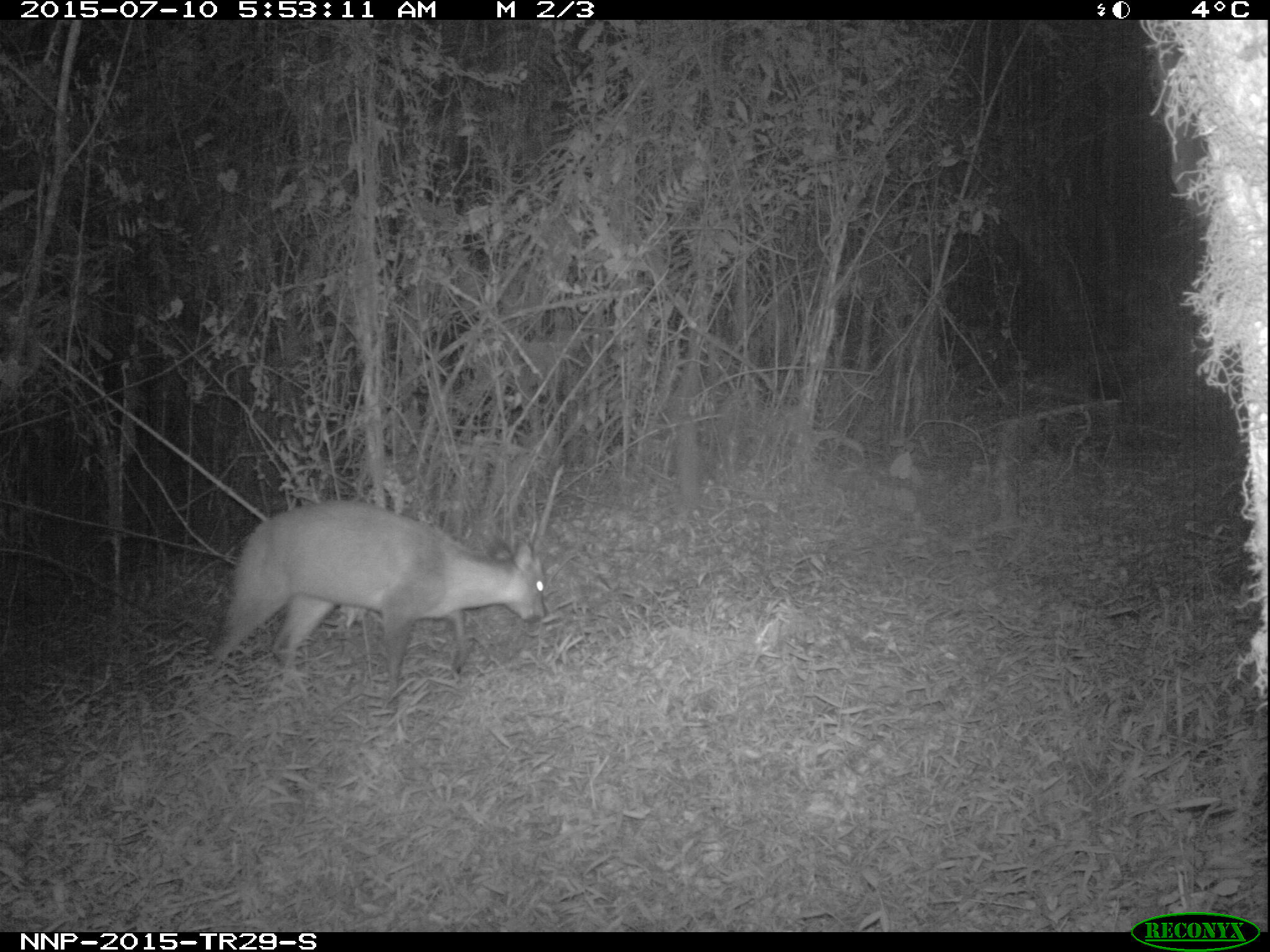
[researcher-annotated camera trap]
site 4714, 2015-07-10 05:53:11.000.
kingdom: Animalia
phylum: Chordata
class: Mammalia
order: Artiodactyla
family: Bovidae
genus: Cephalophus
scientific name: Cephalophus nigrifrons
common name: black-fronted duiker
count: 1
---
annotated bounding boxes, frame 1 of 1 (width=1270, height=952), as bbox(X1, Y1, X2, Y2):
cephalophus nigrifrons: bbox(208, 499, 546, 707)